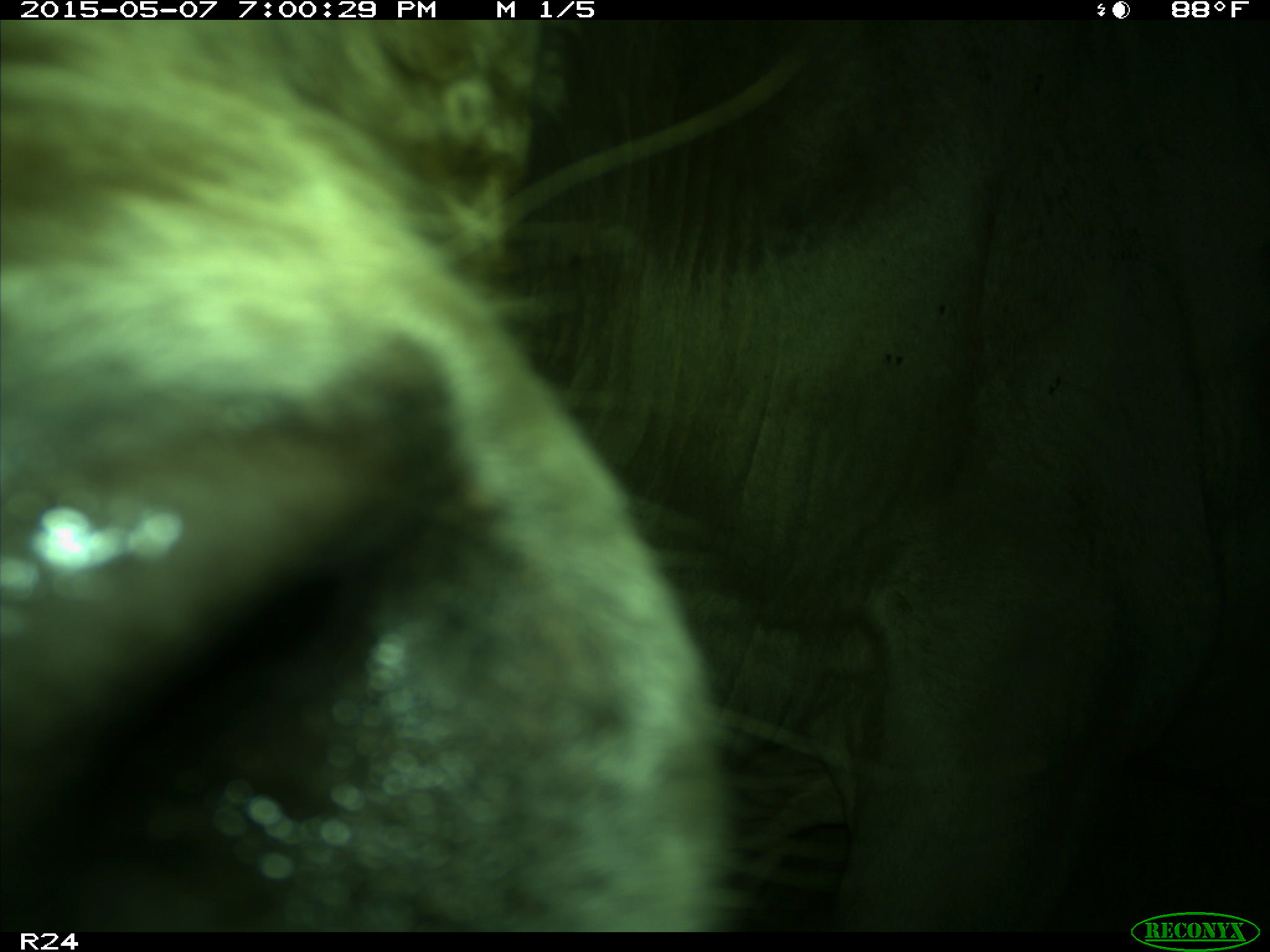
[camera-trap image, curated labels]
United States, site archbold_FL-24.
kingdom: Animalia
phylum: Chordata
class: Mammalia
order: Artiodactyla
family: Bovidae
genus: Bos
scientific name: Bos taurus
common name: domestic cow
Bos taurus (domestic cow).